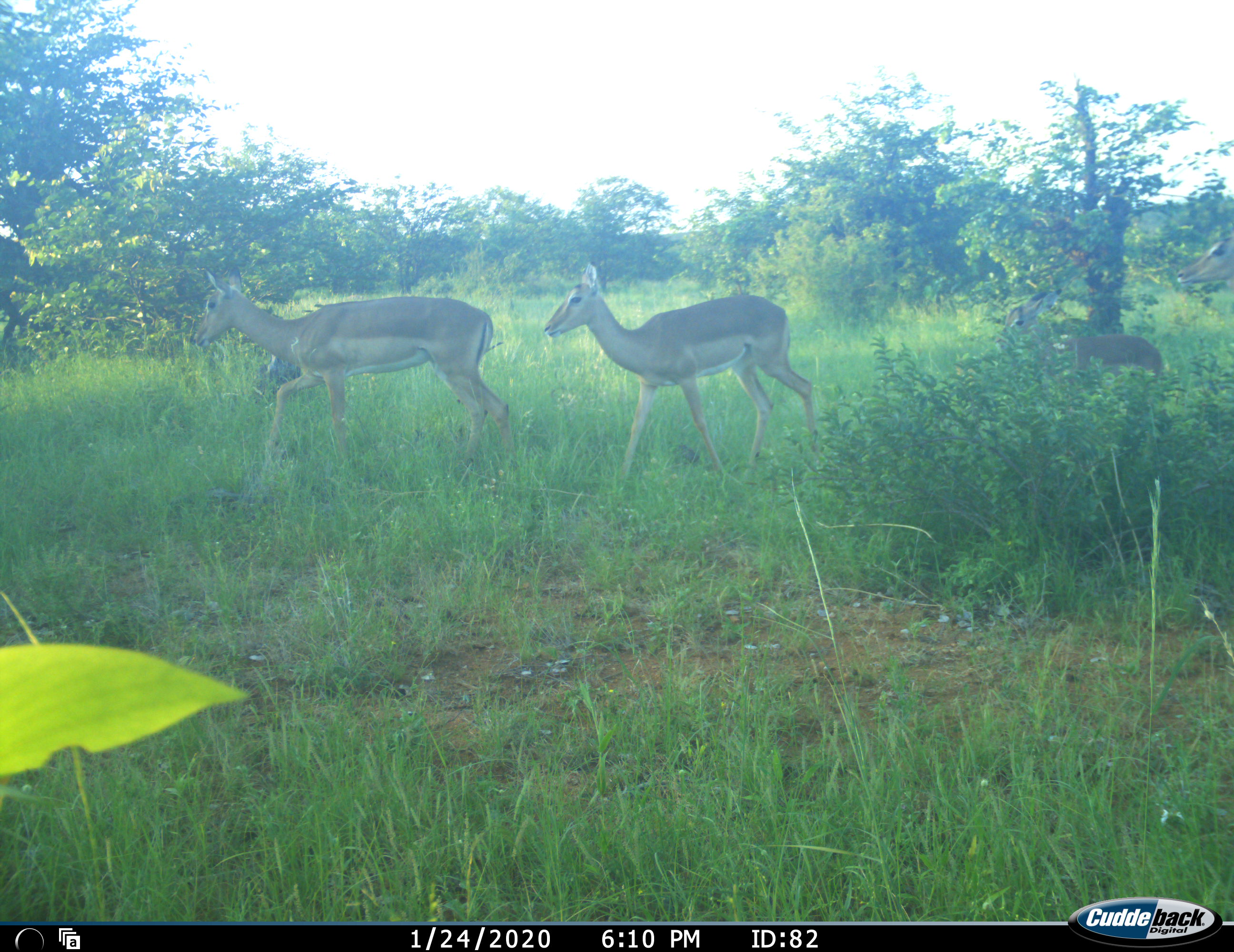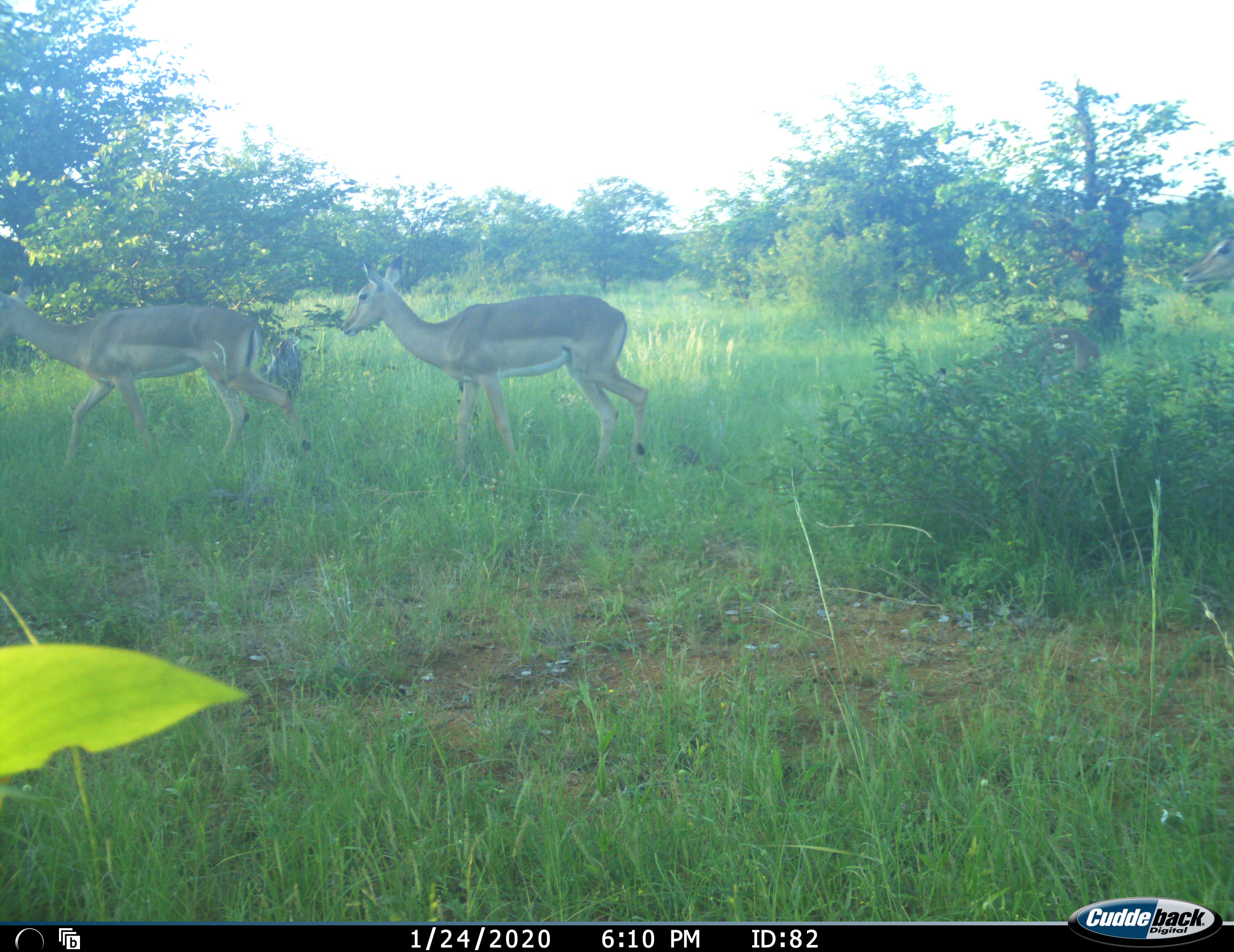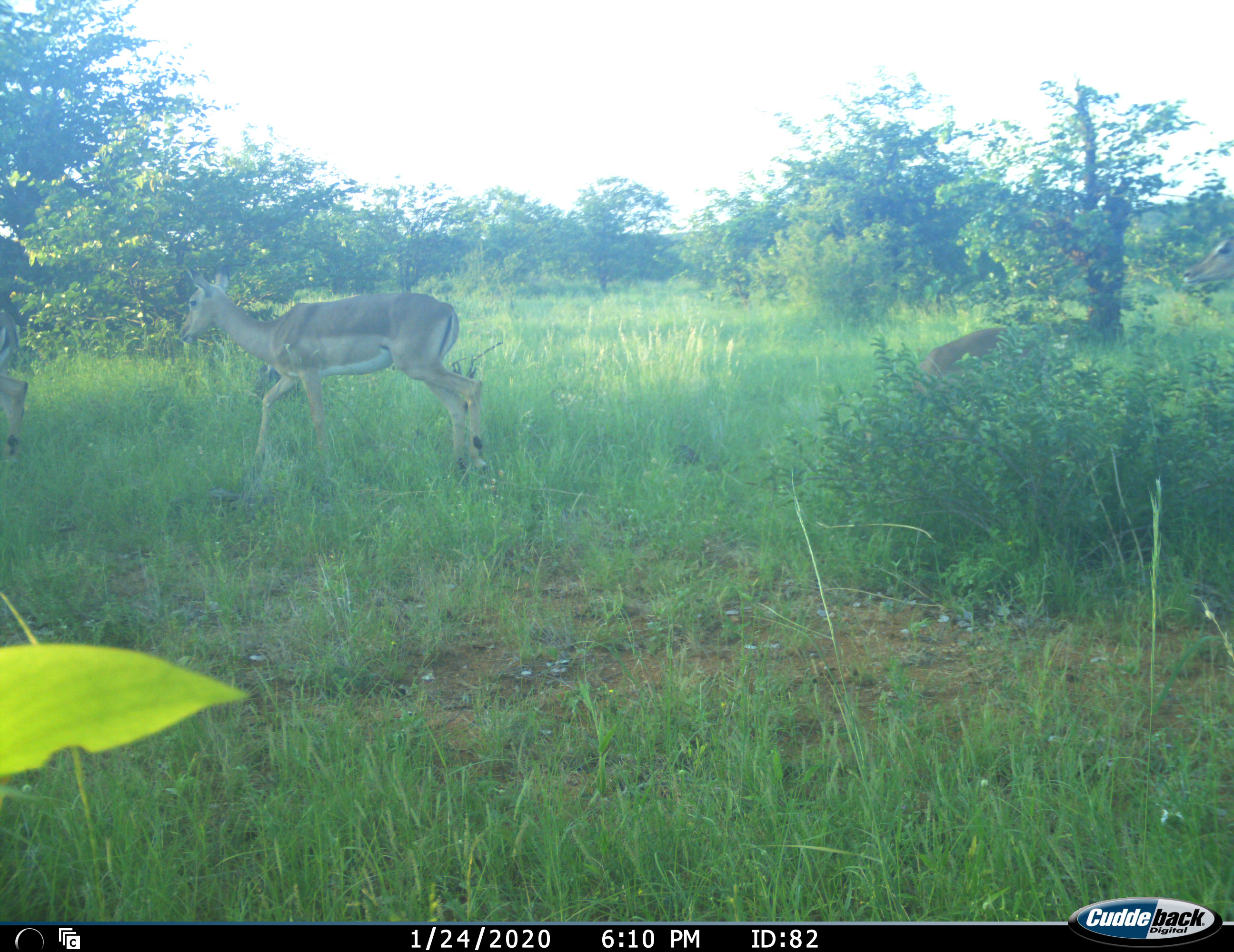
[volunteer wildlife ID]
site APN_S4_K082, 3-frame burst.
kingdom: Animalia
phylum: Chordata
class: Mammalia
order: Artiodactyla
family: Bovidae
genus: Aepyceros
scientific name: Aepyceros melampus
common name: impala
Impala (Aepyceros melampus), count 4. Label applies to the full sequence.